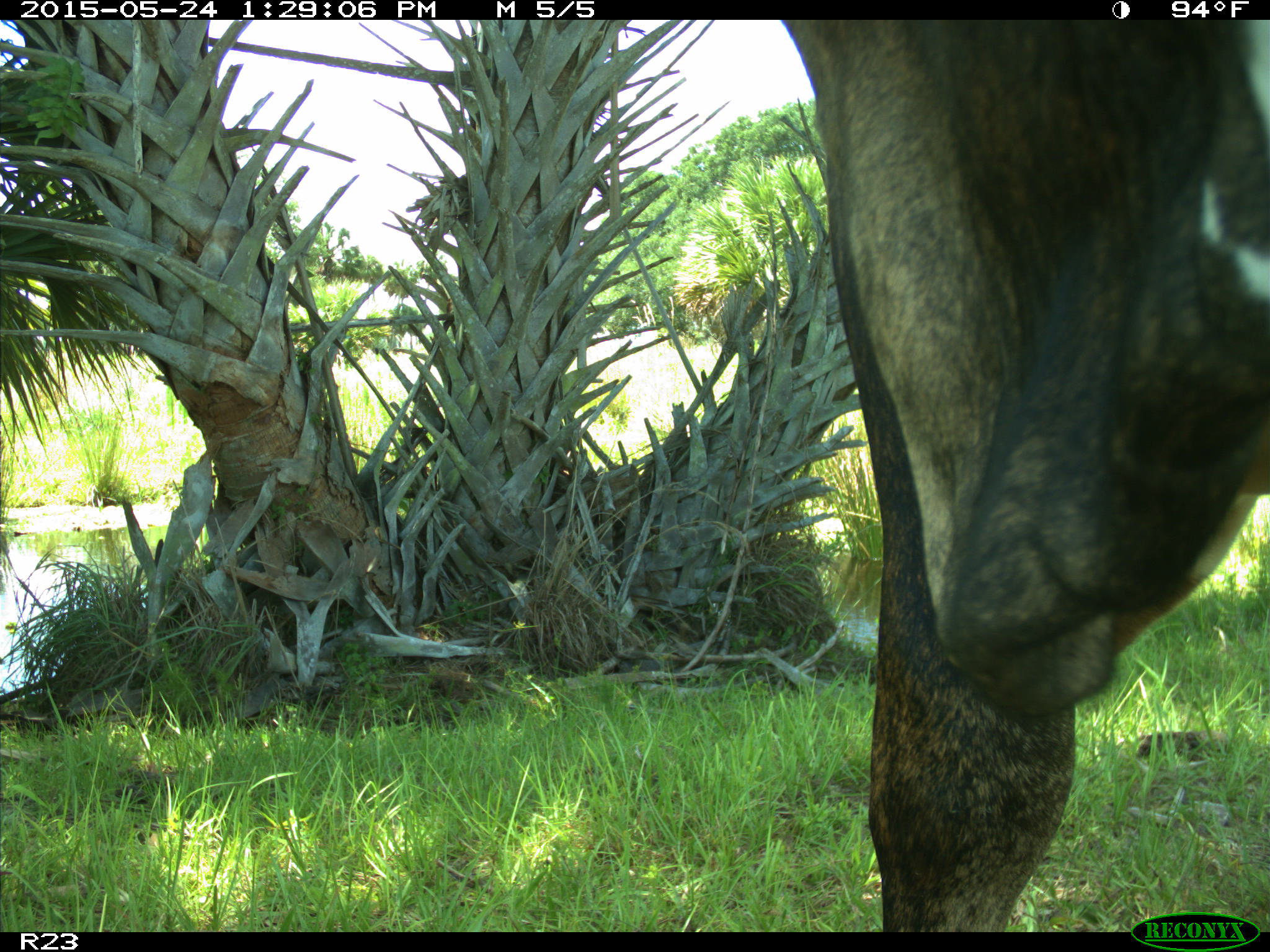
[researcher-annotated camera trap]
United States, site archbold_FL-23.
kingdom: Animalia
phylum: Chordata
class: Mammalia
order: Artiodactyla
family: Bovidae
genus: Bos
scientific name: Bos taurus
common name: domestic cow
Bos taurus (domestic cow).